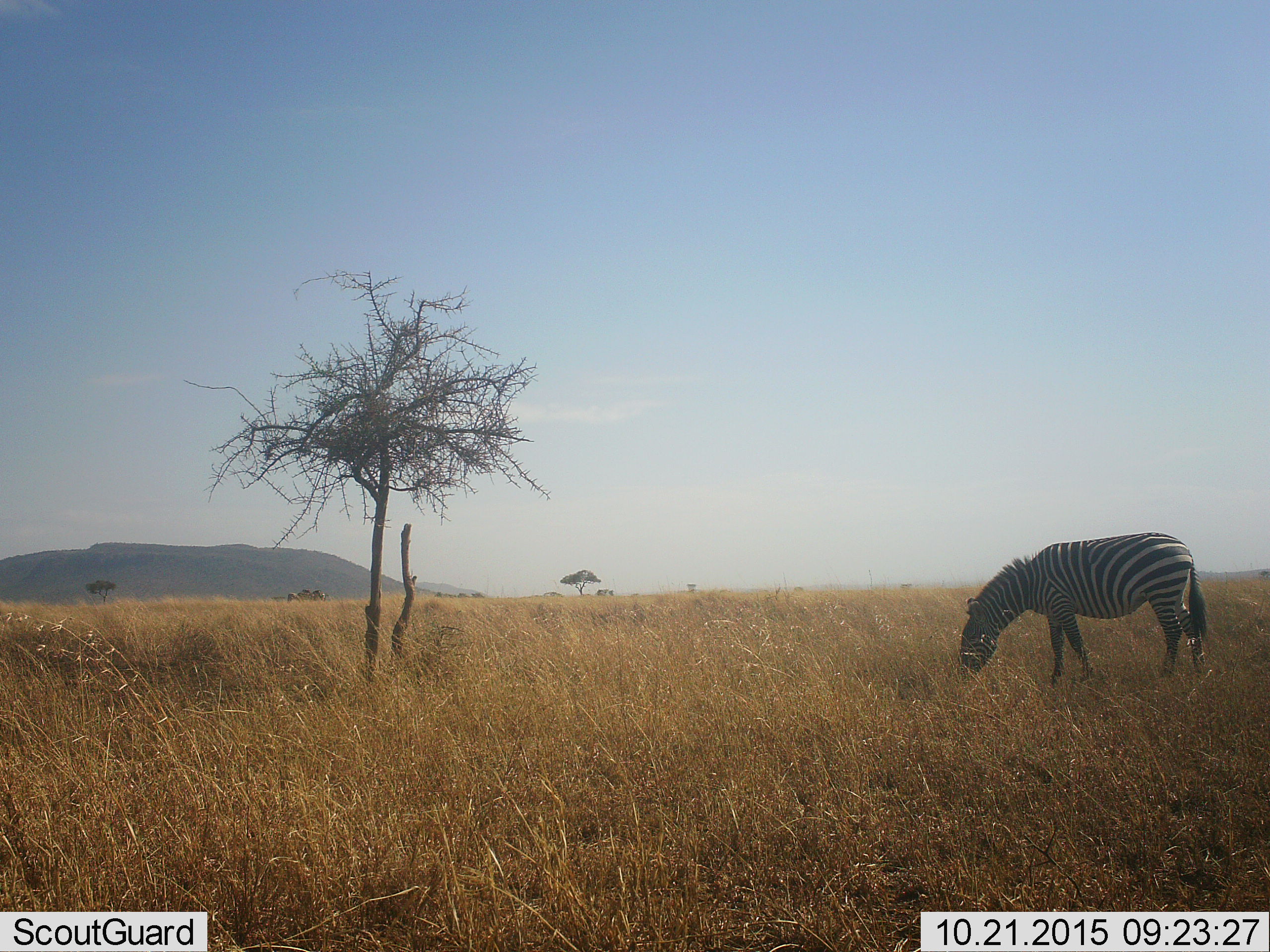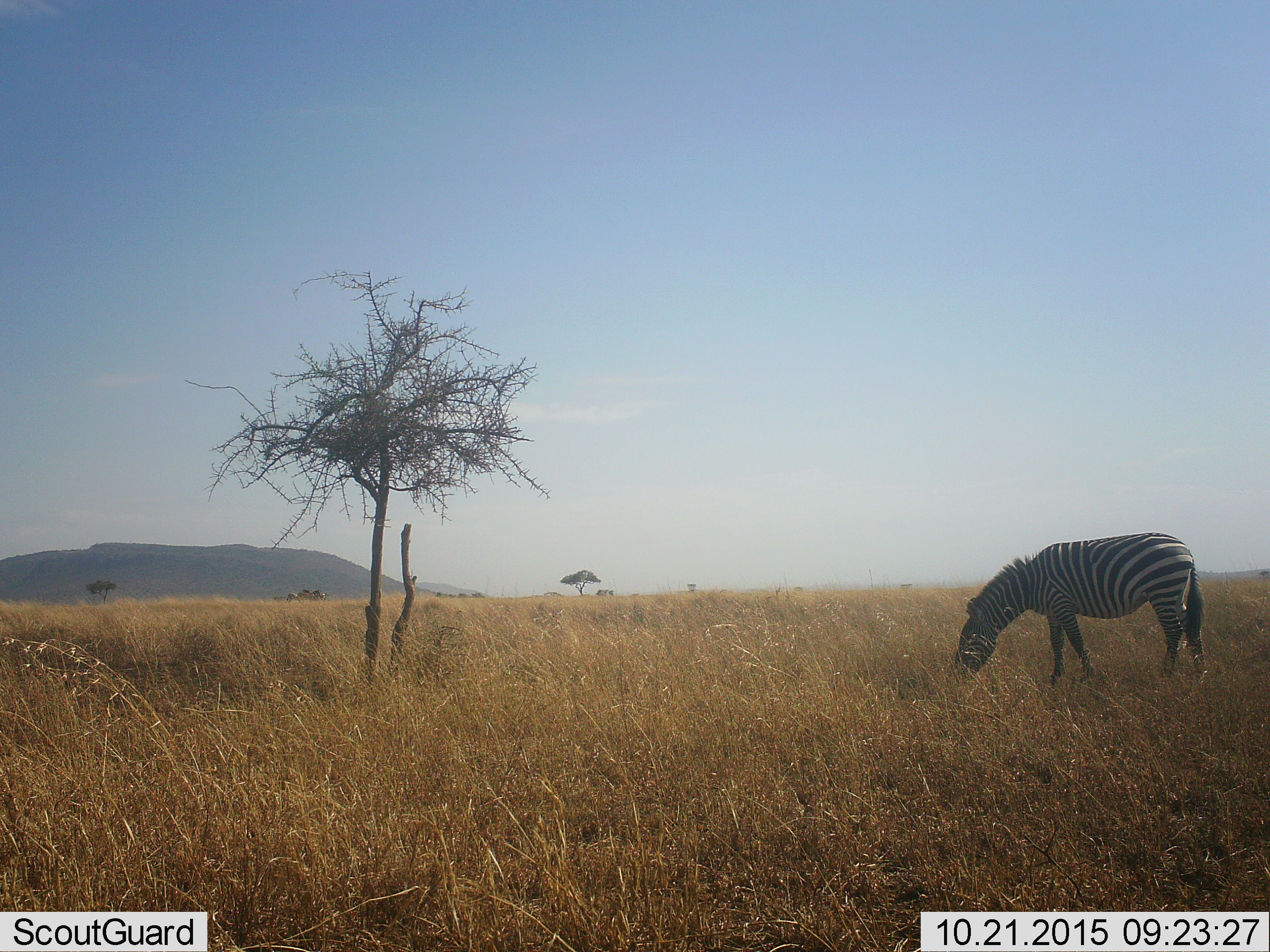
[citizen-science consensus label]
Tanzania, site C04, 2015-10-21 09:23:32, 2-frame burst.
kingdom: Animalia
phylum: Chordata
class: Mammalia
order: Perissodactyla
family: Equidae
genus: Equus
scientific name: Equus quagga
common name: plains zebra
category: zebra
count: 1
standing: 35%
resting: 5%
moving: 0%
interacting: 5%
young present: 0%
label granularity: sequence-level